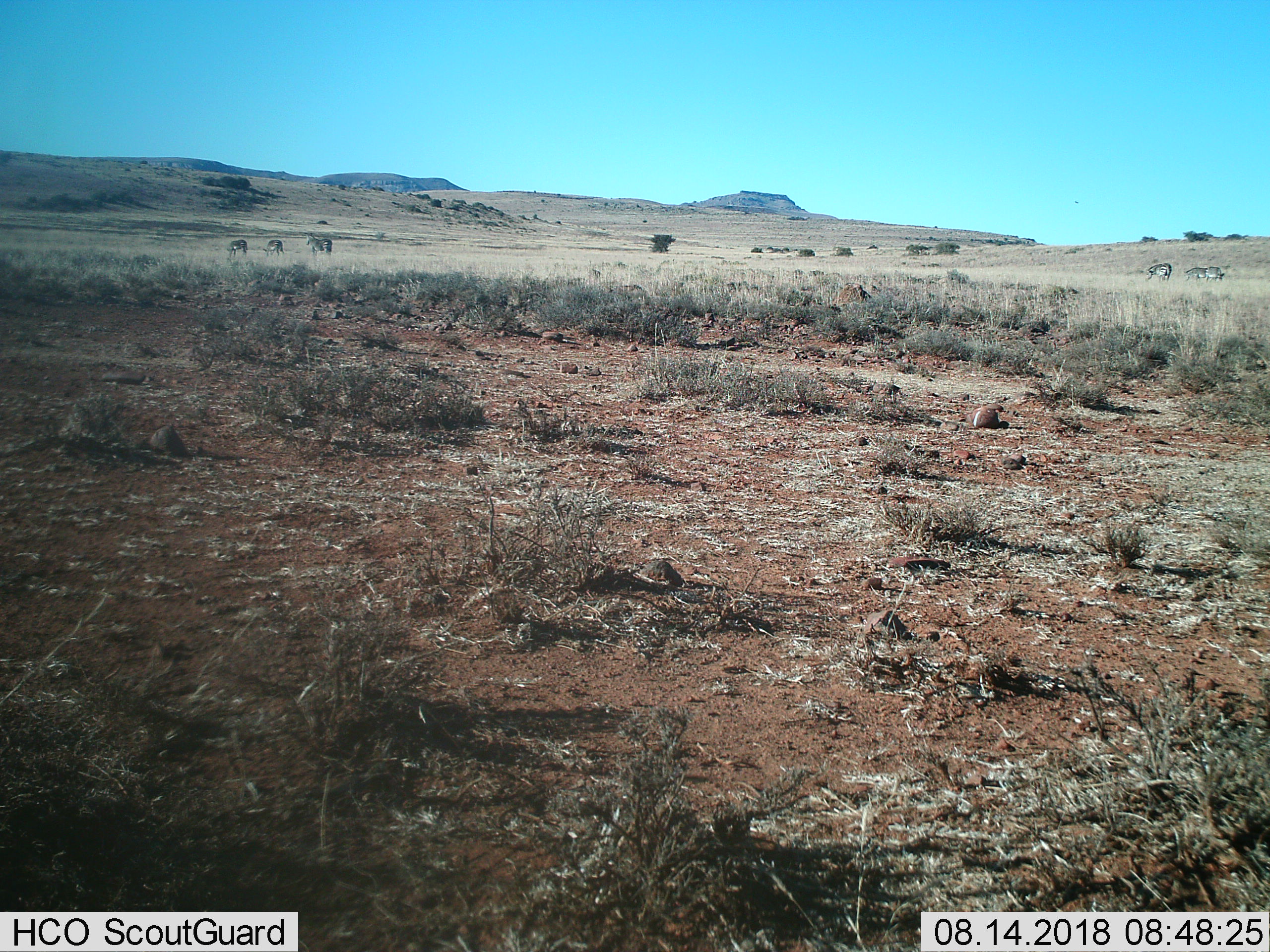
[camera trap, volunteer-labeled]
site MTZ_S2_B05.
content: unidentified animal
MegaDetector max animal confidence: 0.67